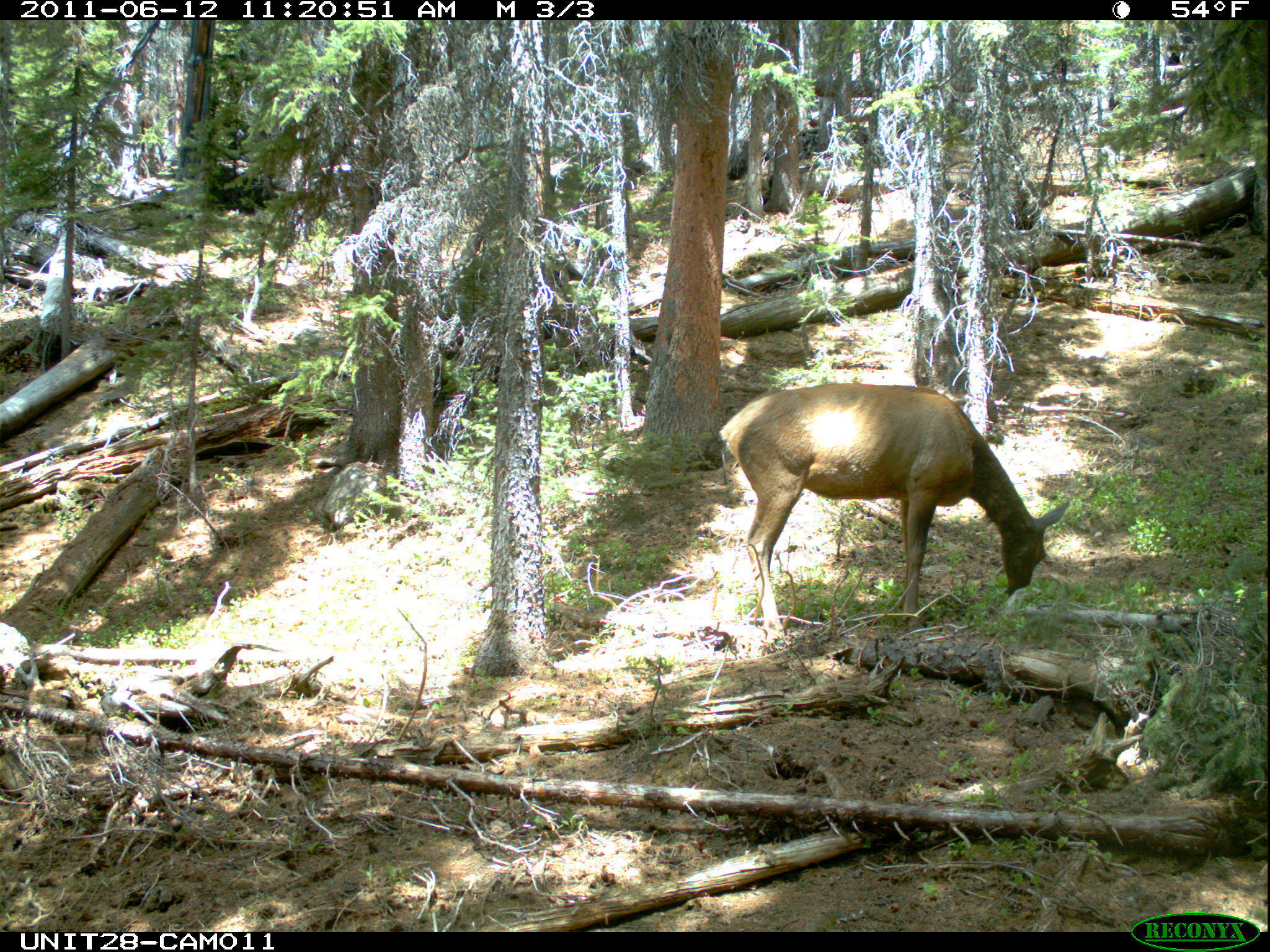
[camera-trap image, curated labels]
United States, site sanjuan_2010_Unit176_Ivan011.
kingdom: Animalia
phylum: Chordata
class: Mammalia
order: Artiodactyla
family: Cervidae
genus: Cervus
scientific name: Cervus elaphus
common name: red deer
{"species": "Cervus elaphus (red deer)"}